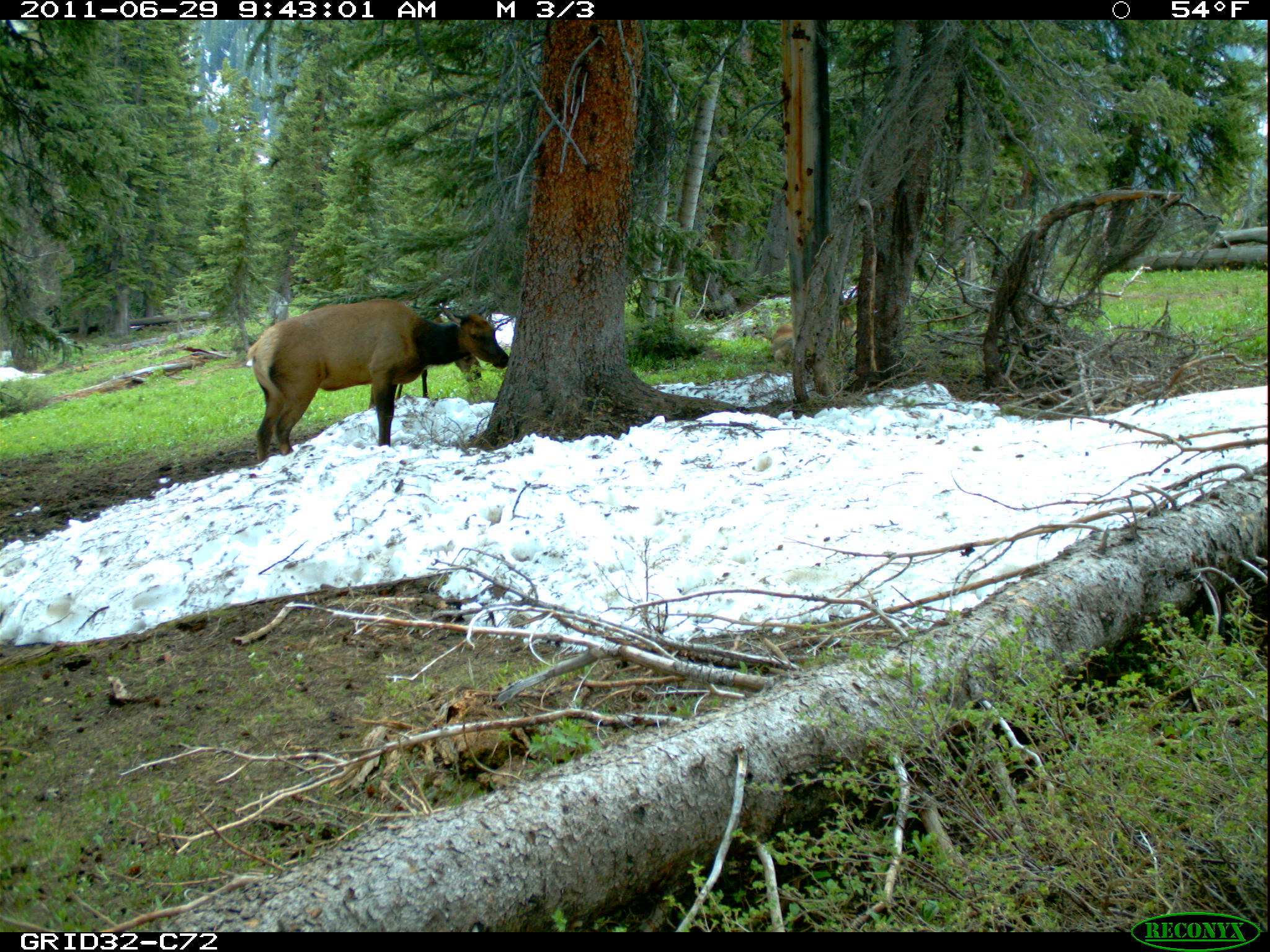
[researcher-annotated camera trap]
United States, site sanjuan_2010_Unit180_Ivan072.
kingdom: Animalia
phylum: Chordata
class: Mammalia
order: Artiodactyla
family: Cervidae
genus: Cervus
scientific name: Cervus elaphus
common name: red deer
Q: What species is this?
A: Cervus elaphus (red deer).